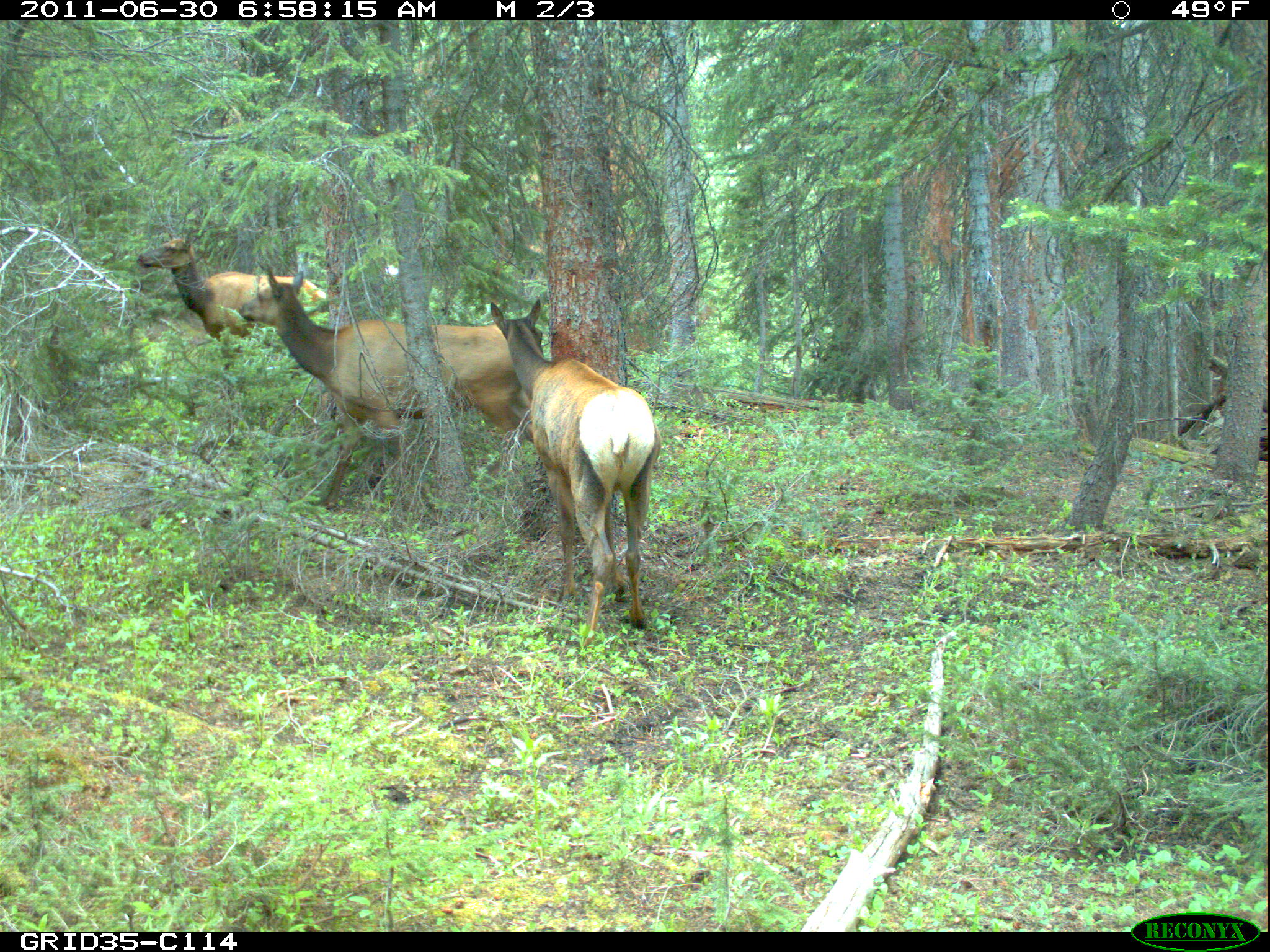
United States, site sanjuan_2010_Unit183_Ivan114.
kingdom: Animalia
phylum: Chordata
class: Mammalia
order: Artiodactyla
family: Cervidae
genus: Cervus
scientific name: Cervus elaphus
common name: red deer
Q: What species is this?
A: Cervus elaphus (red deer).